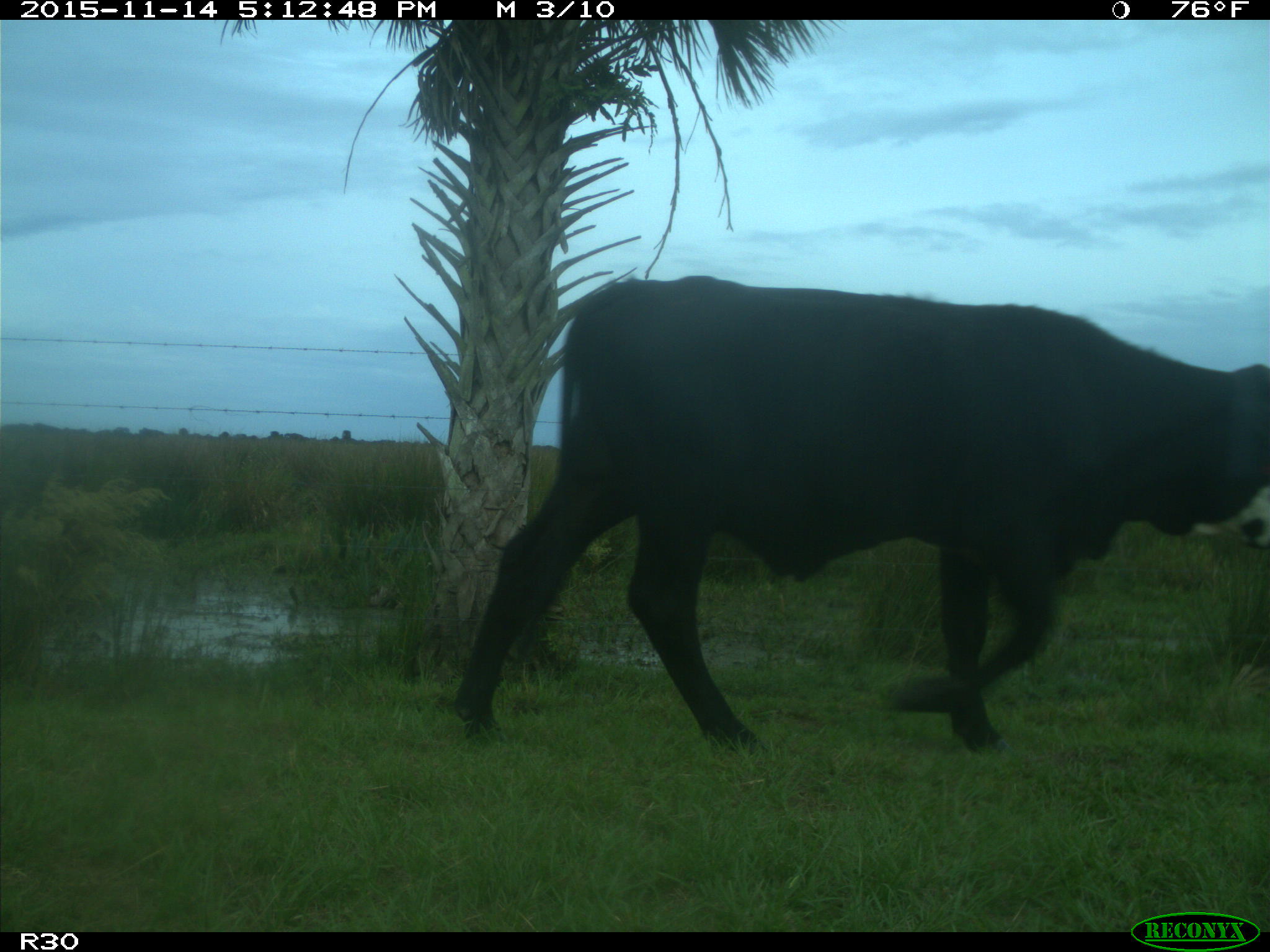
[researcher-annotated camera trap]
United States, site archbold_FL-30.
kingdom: Animalia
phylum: Chordata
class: Mammalia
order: Artiodactyla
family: Bovidae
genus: Bos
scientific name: Bos taurus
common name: domestic cow